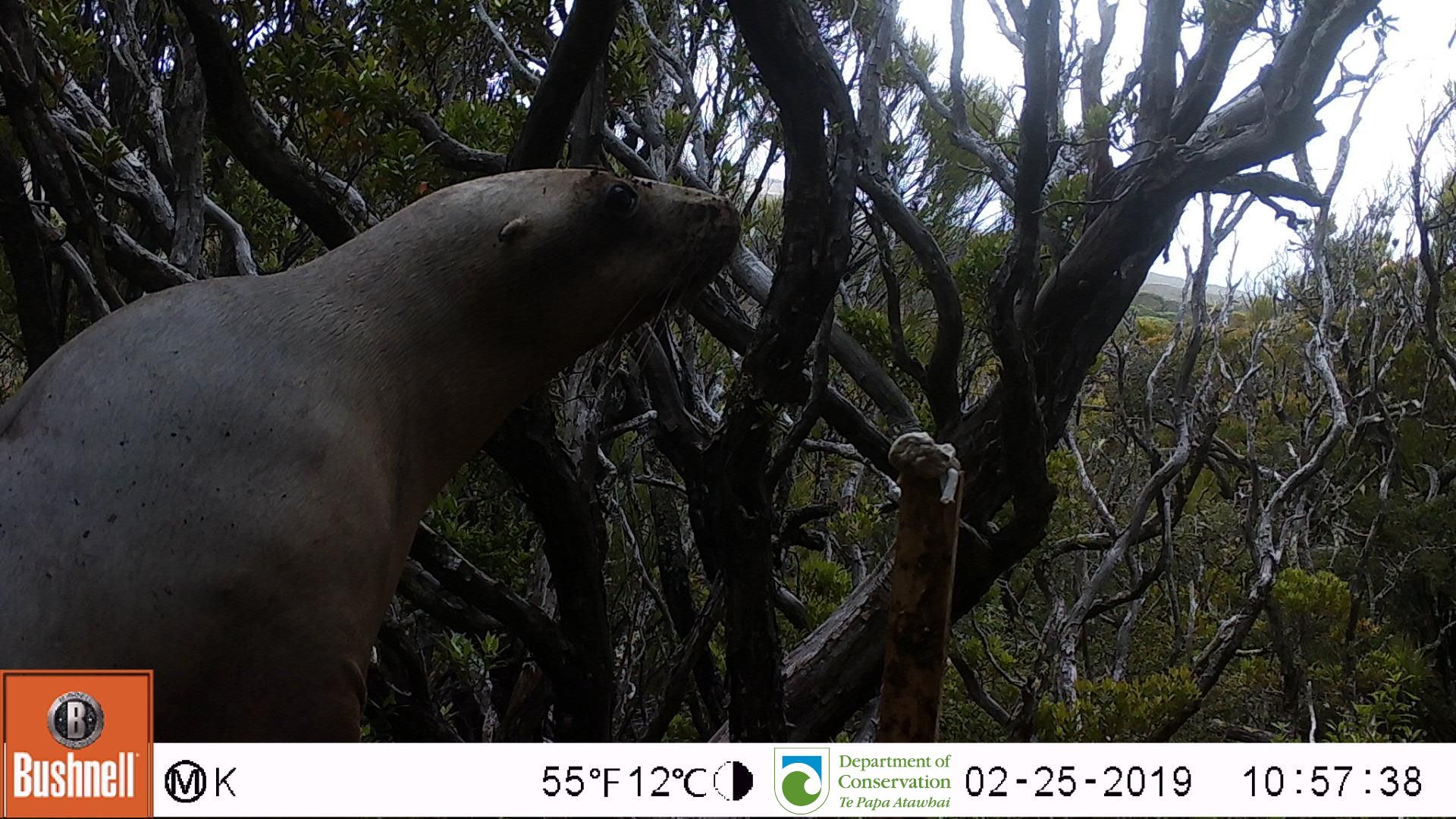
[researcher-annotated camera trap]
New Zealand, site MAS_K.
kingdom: Animalia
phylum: Chordata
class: Mammalia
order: Carnivora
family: Otariidae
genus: Phocarctos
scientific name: Phocarctos hookeri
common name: new zealand sea lion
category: sealion